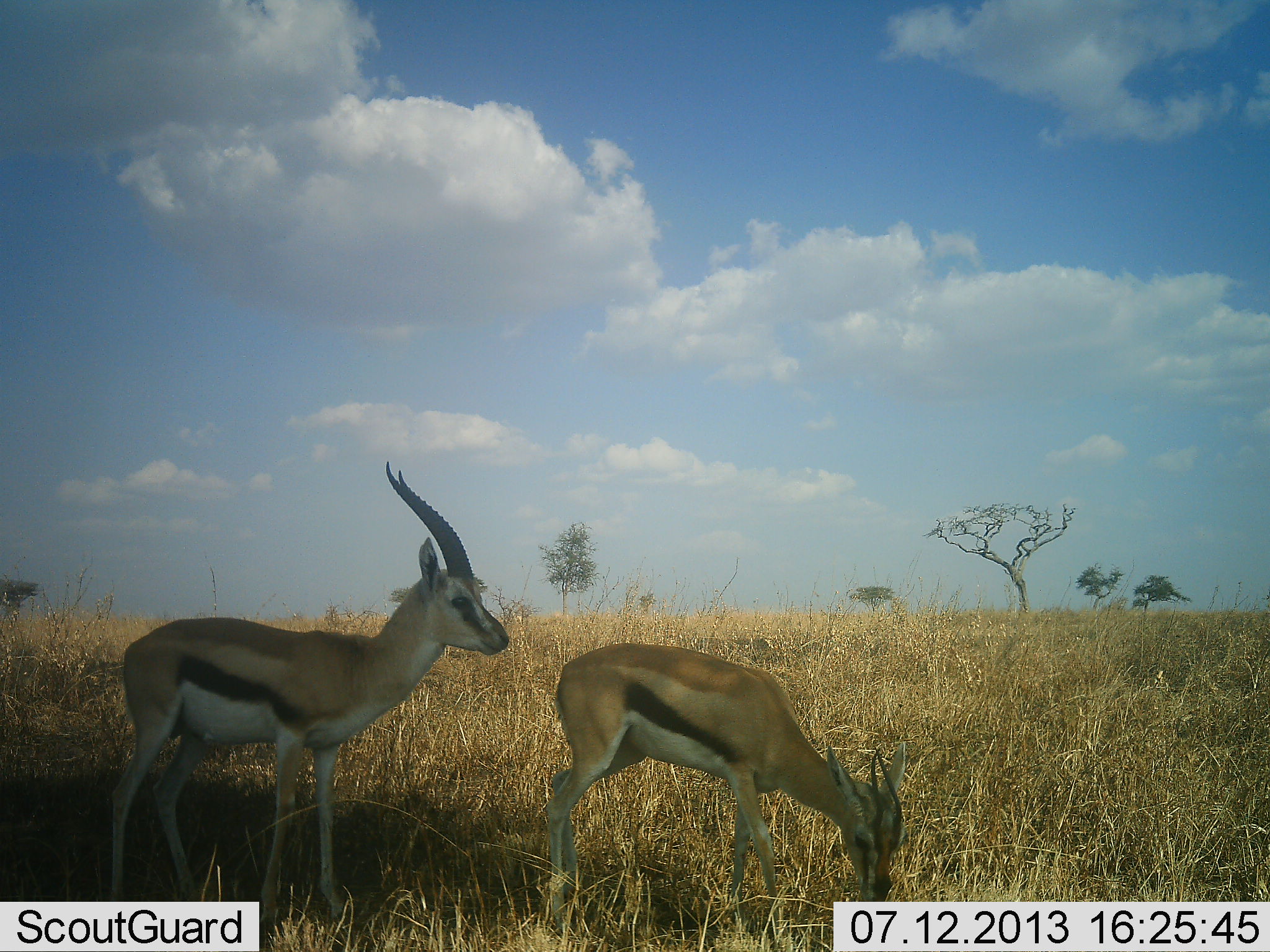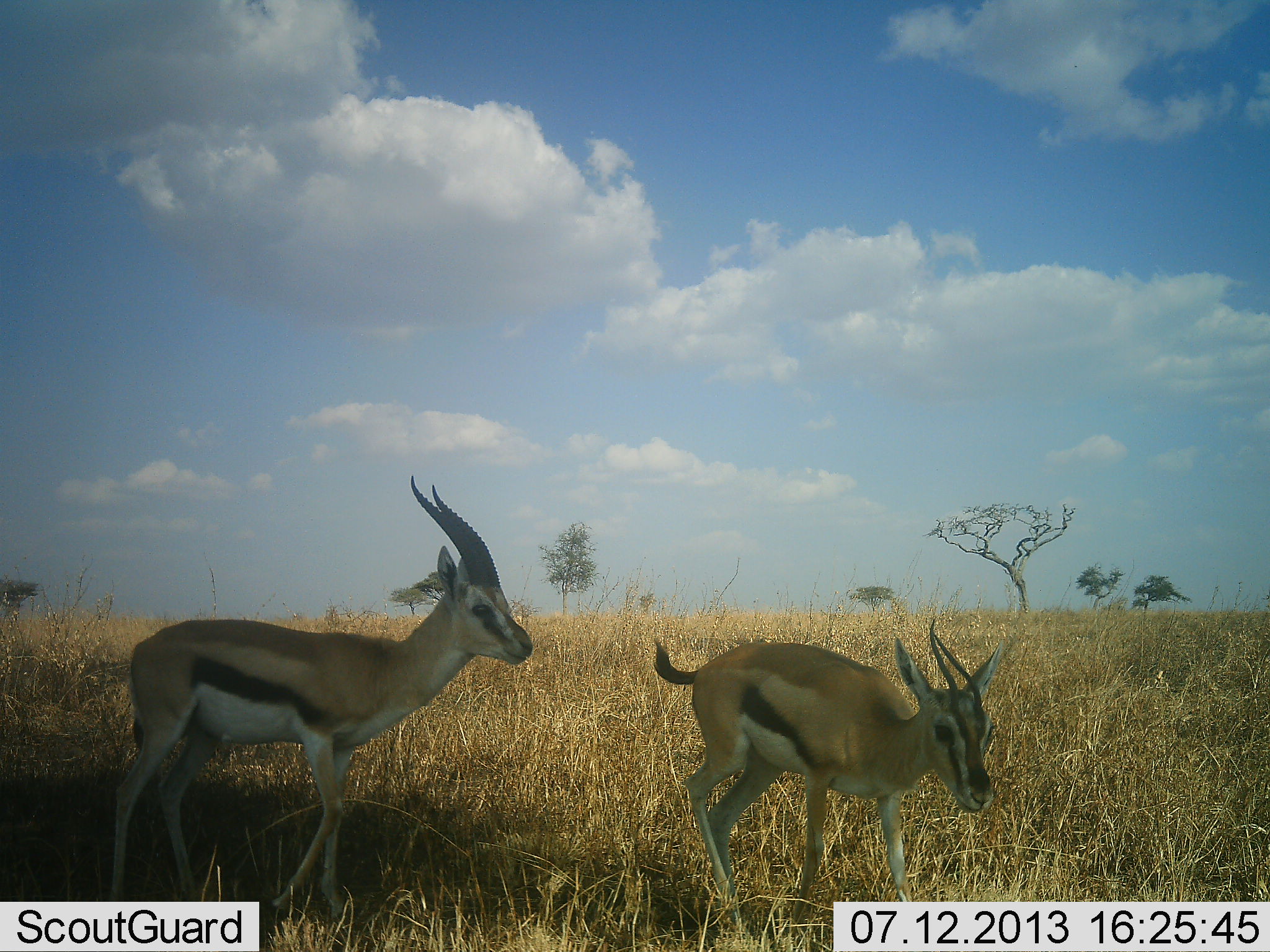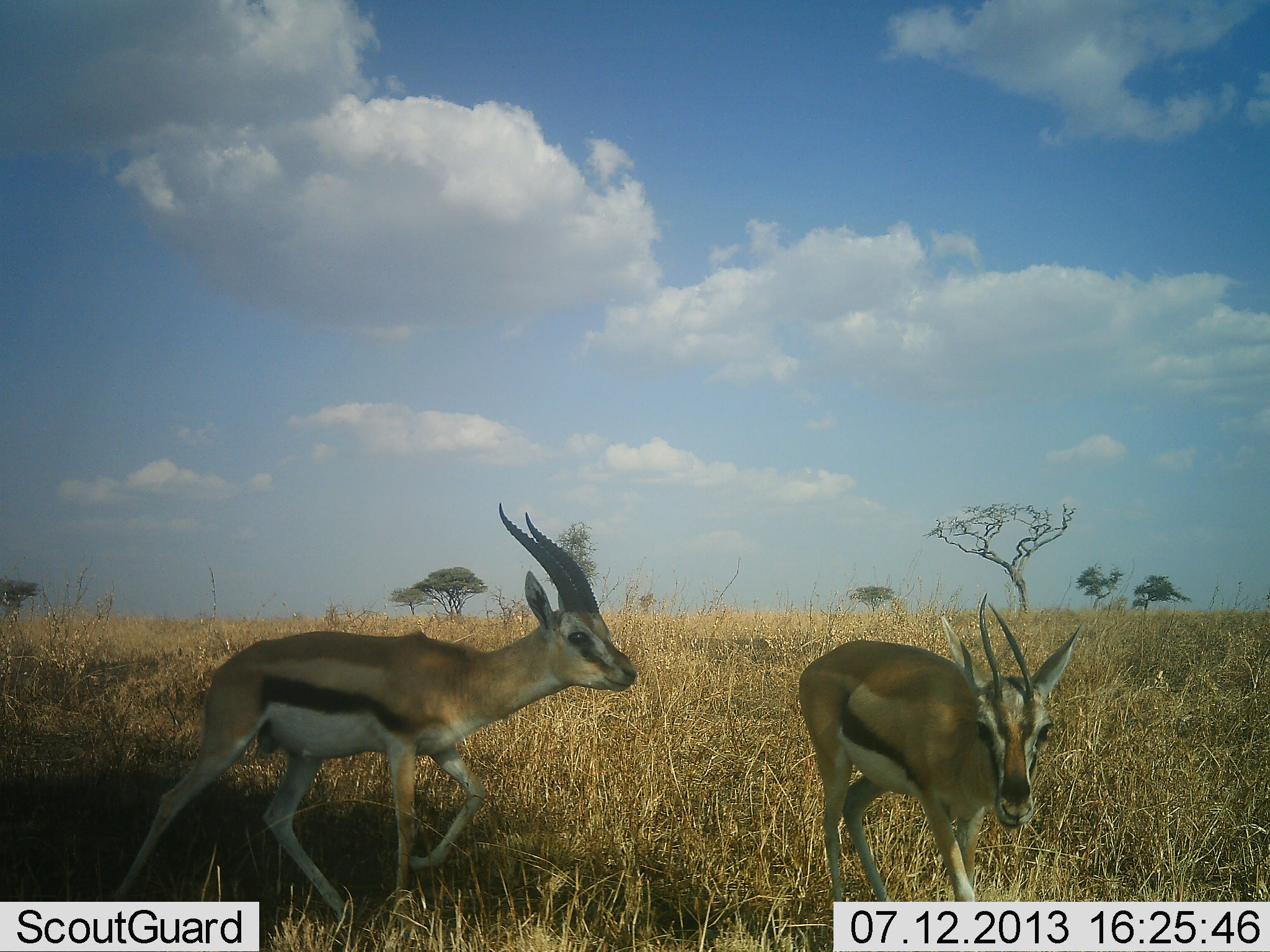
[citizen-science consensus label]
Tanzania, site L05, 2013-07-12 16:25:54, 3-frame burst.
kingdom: Animalia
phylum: Chordata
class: Mammalia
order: Artiodactyla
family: Bovidae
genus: Eudorcas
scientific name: Eudorcas thomsonii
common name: thomson's gazelle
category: gazellethomsons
Gazellethomsons (thomson's gazelle) (Eudorcas thomsonii), count 2. Behavior (volunteer vote fractions): standing 40%, resting 0%, moving 80%, interacting 0%. Young present (vote fraction): 10%. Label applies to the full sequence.